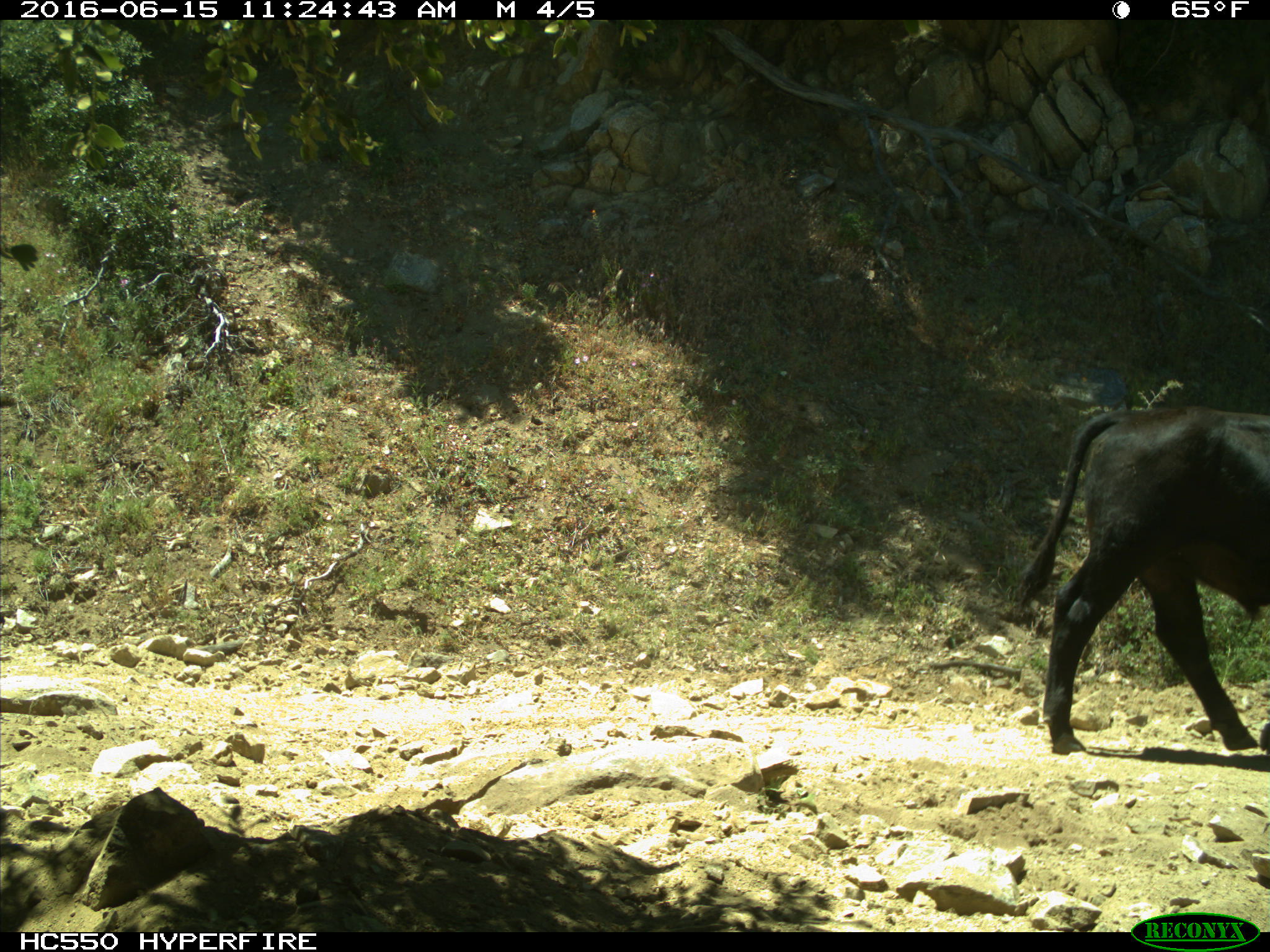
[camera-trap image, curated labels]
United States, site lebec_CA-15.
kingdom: Animalia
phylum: Chordata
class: Mammalia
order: Artiodactyla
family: Bovidae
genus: Bos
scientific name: Bos taurus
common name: domestic cow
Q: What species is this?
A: Bos taurus (domestic cow).